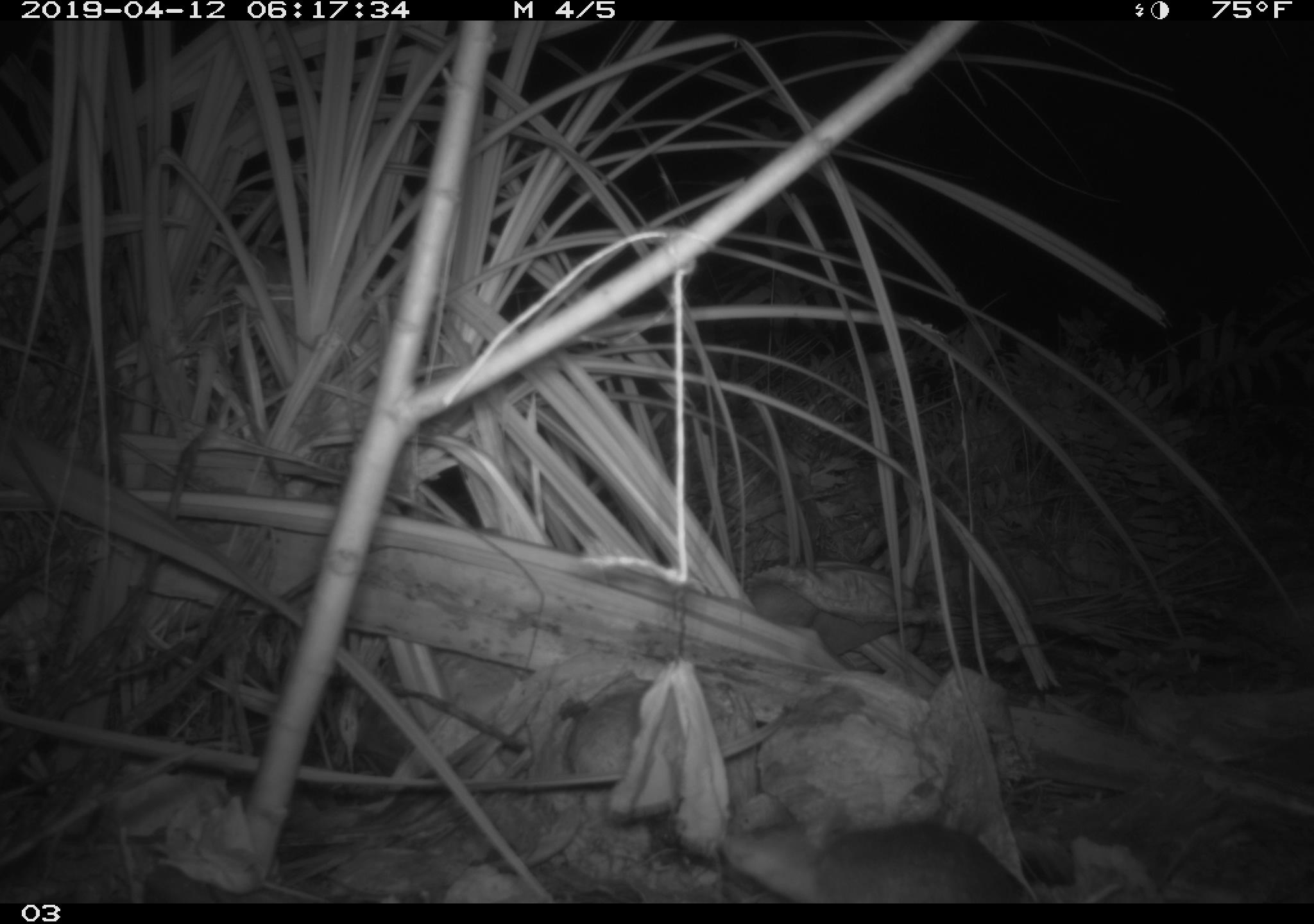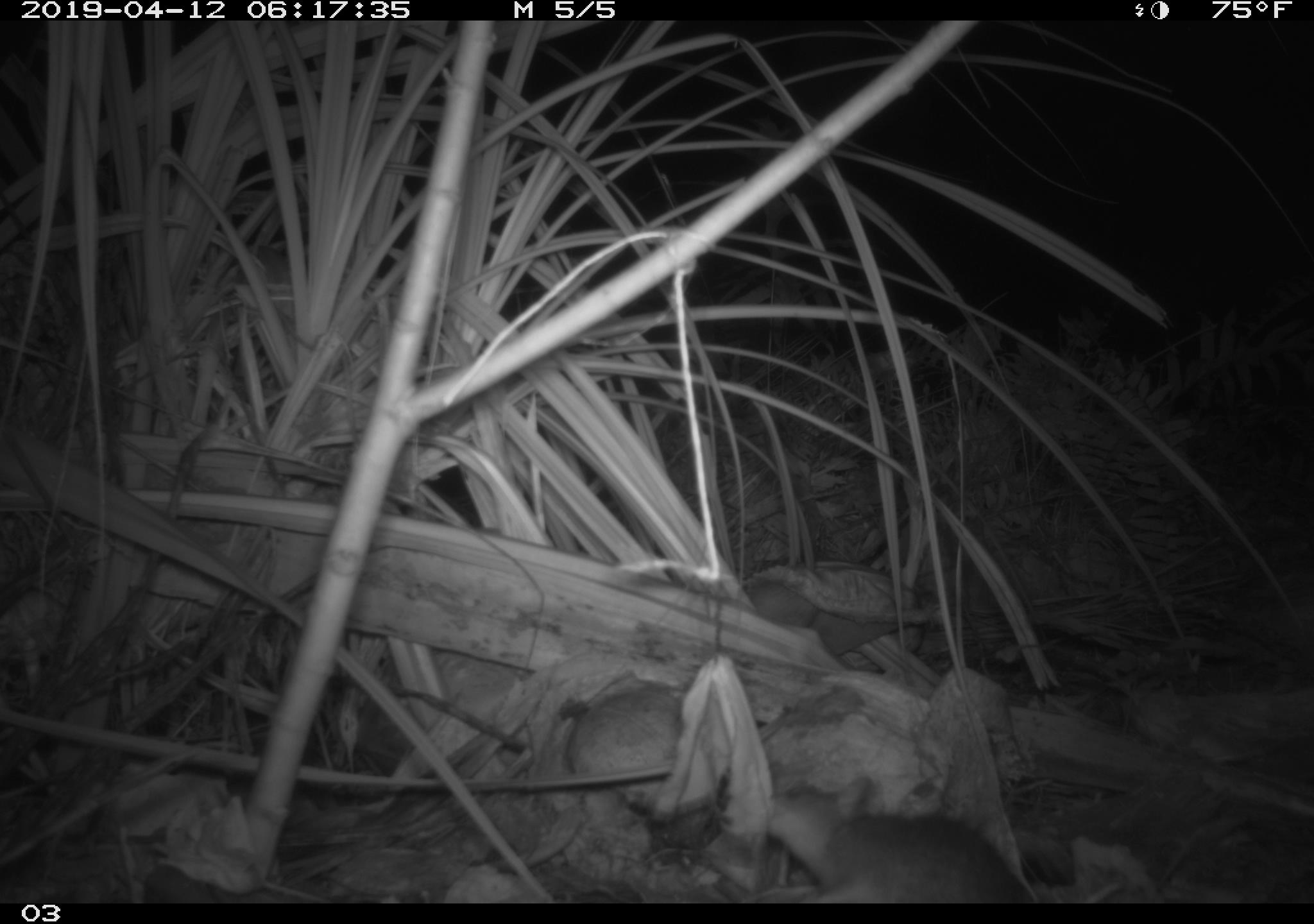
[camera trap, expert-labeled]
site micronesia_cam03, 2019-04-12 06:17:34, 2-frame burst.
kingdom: Animalia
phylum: Chordata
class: Mammalia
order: Rodentia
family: Muridae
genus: Rattus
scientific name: Rattus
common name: rat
Rat (Rattus).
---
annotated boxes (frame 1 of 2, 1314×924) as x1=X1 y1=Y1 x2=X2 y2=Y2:
rat: x1=800 y1=828 x2=1030 y2=902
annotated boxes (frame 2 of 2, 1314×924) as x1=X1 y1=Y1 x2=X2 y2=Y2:
rat: x1=756 y1=771 x2=1034 y2=902